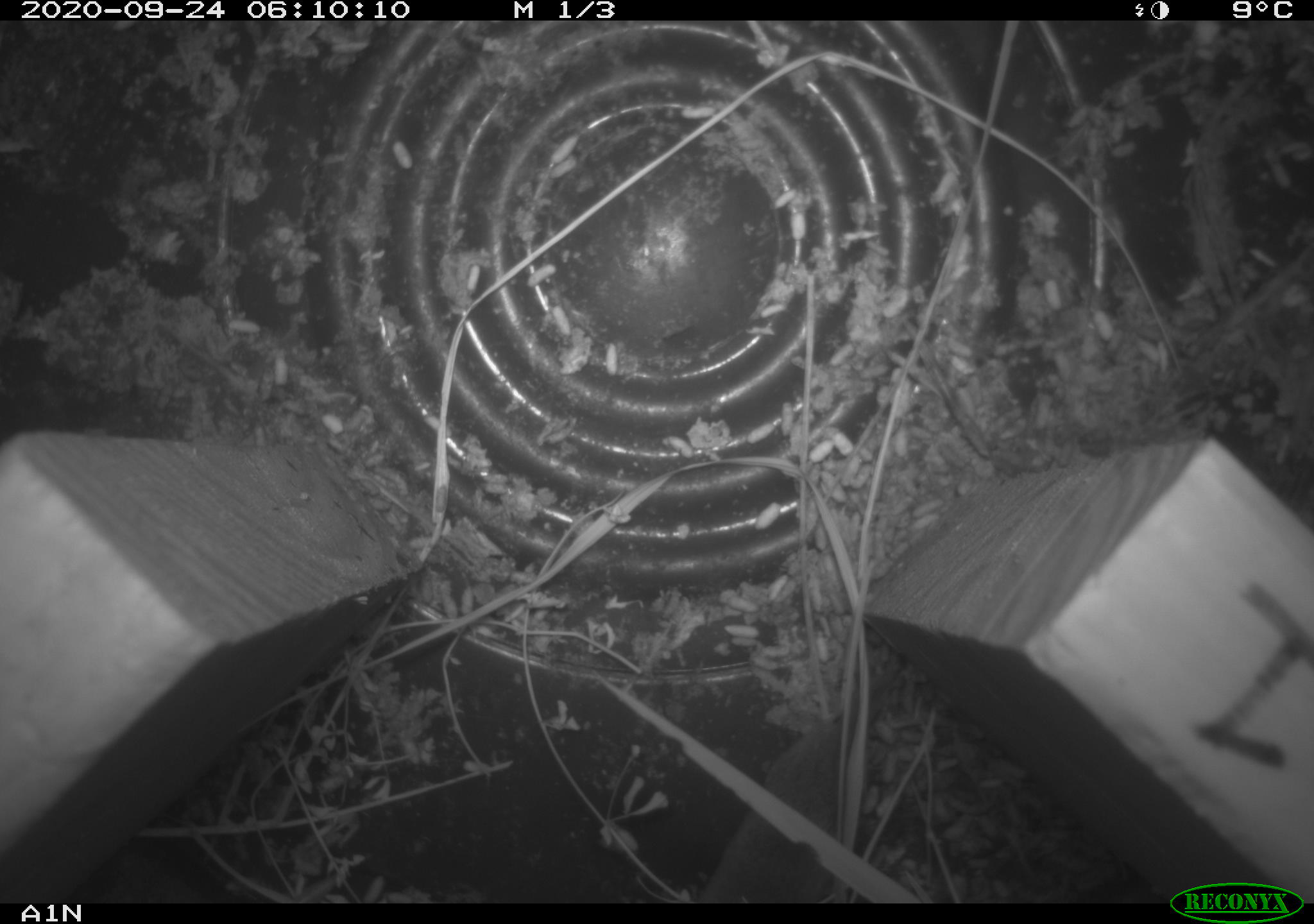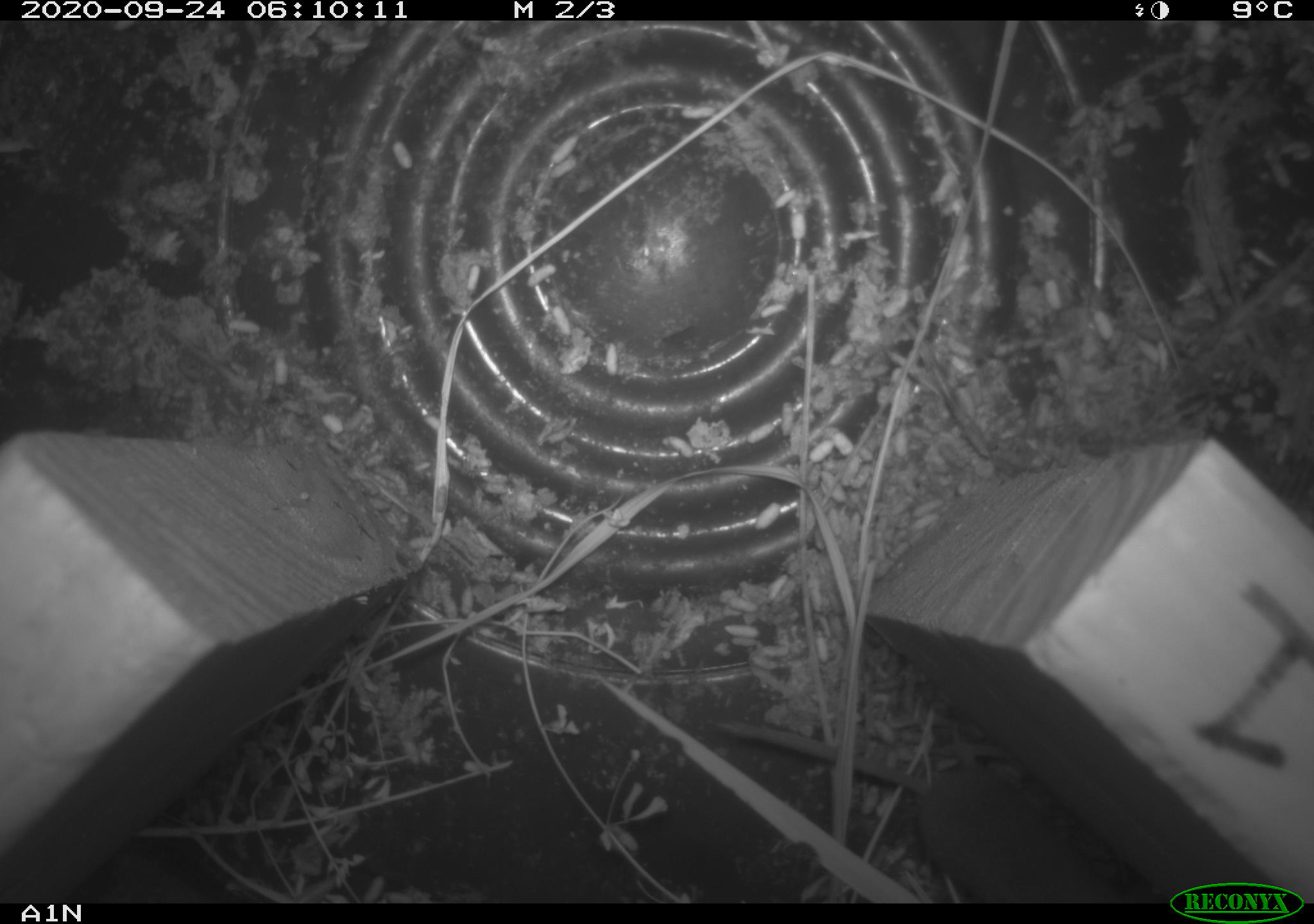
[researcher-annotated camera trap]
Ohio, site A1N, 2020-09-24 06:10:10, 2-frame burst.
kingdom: Animalia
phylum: Chordata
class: Mammalia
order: Rodentia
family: Cricetidae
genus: Microtus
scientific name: Microtus pennsylvanicus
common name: meadow vole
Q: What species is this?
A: Meadow vole (Microtus pennsylvanicus).